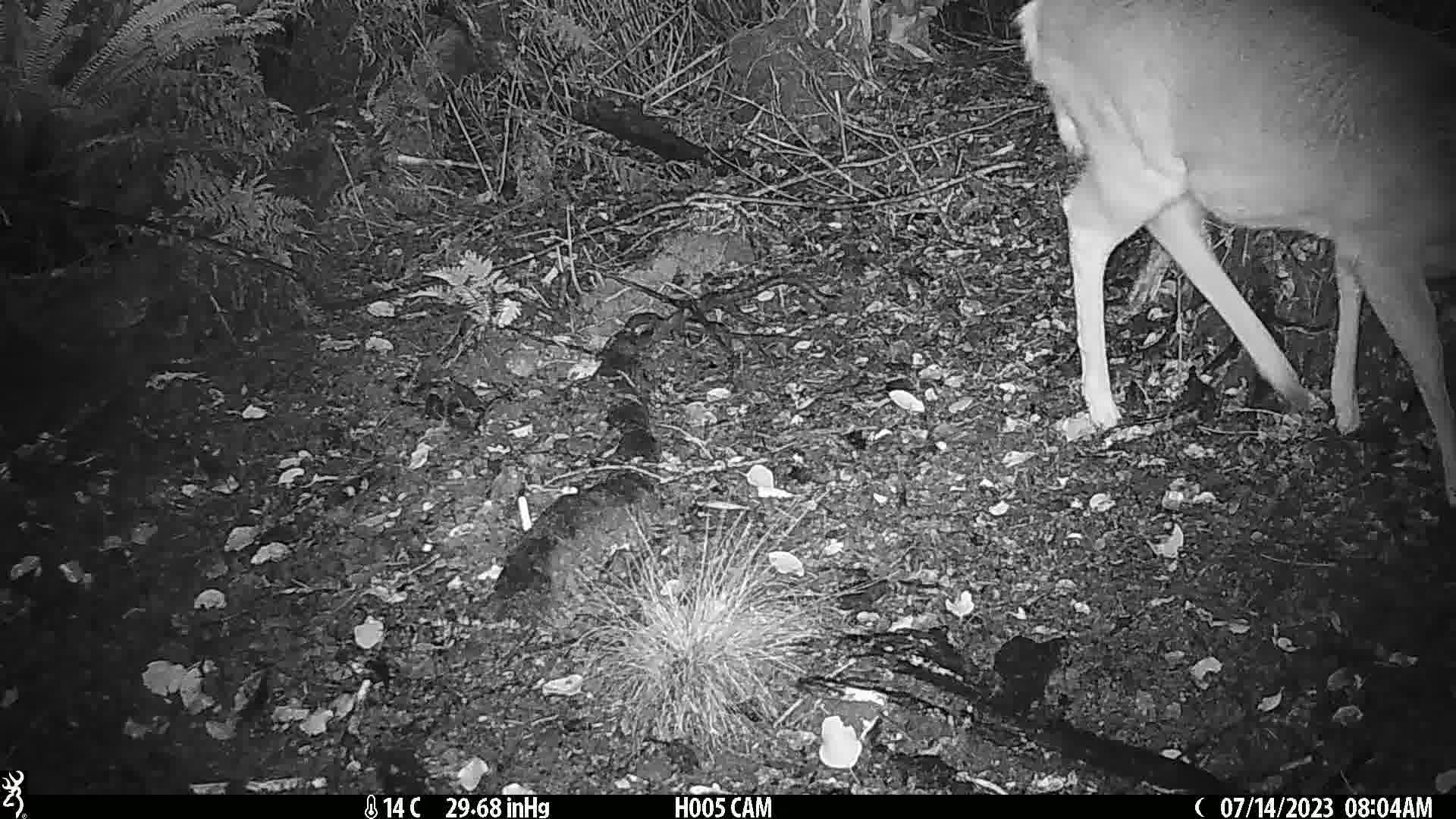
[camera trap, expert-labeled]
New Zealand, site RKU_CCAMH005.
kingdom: Animalia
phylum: Chordata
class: Mammalia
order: Artiodactyla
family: Cervidae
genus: Odocoileus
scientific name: Odocoileus virginianus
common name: white-tailed deer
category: white tailed deer